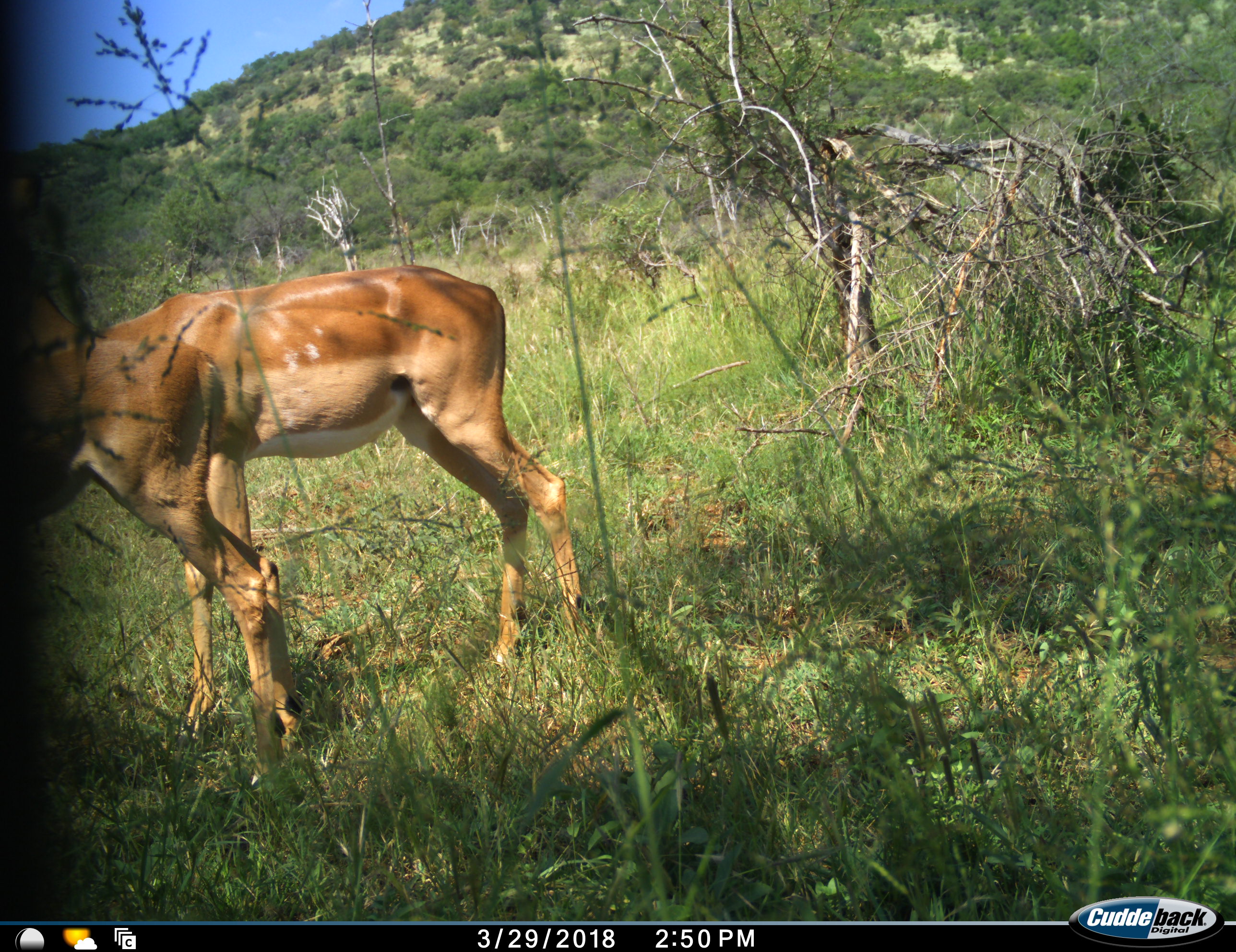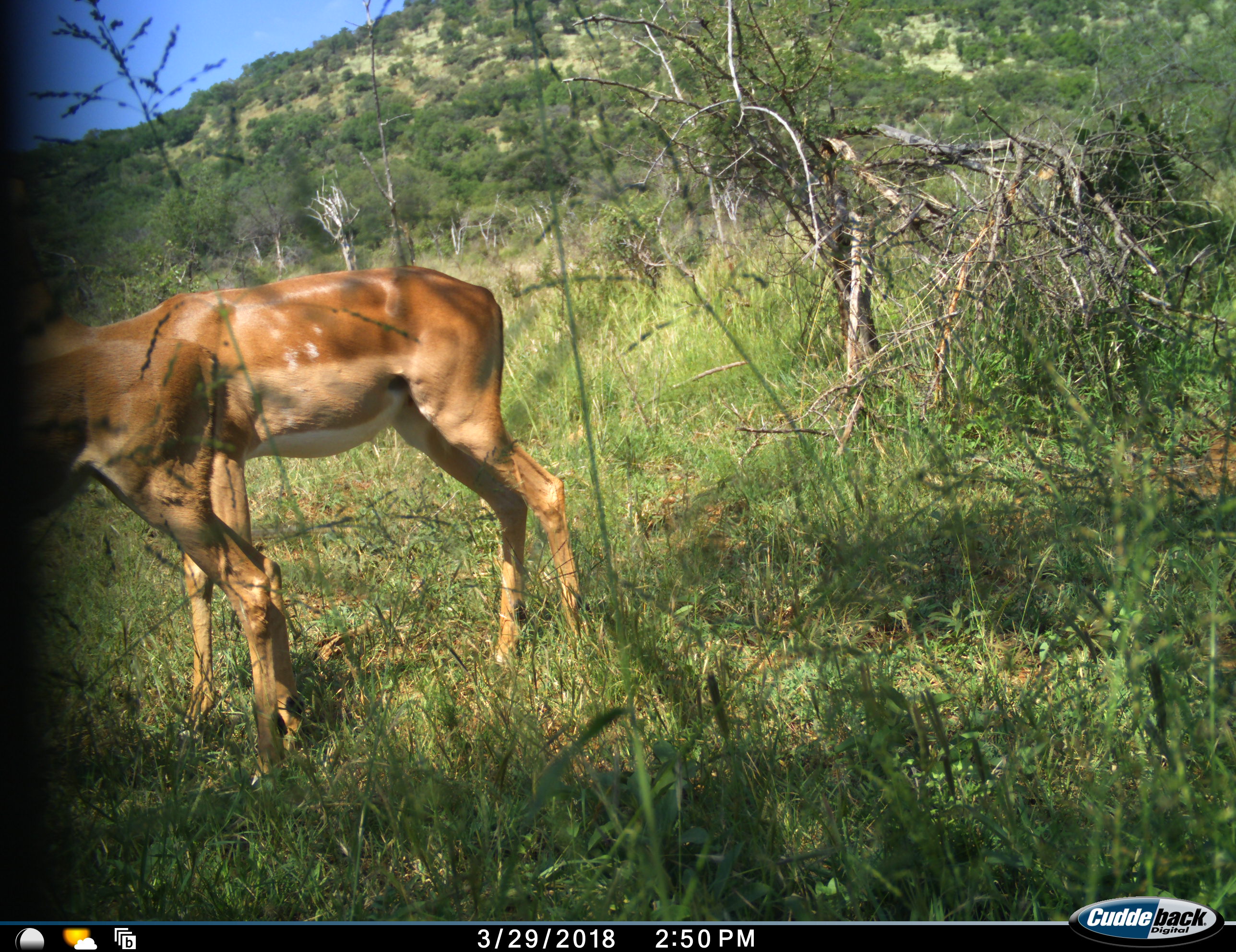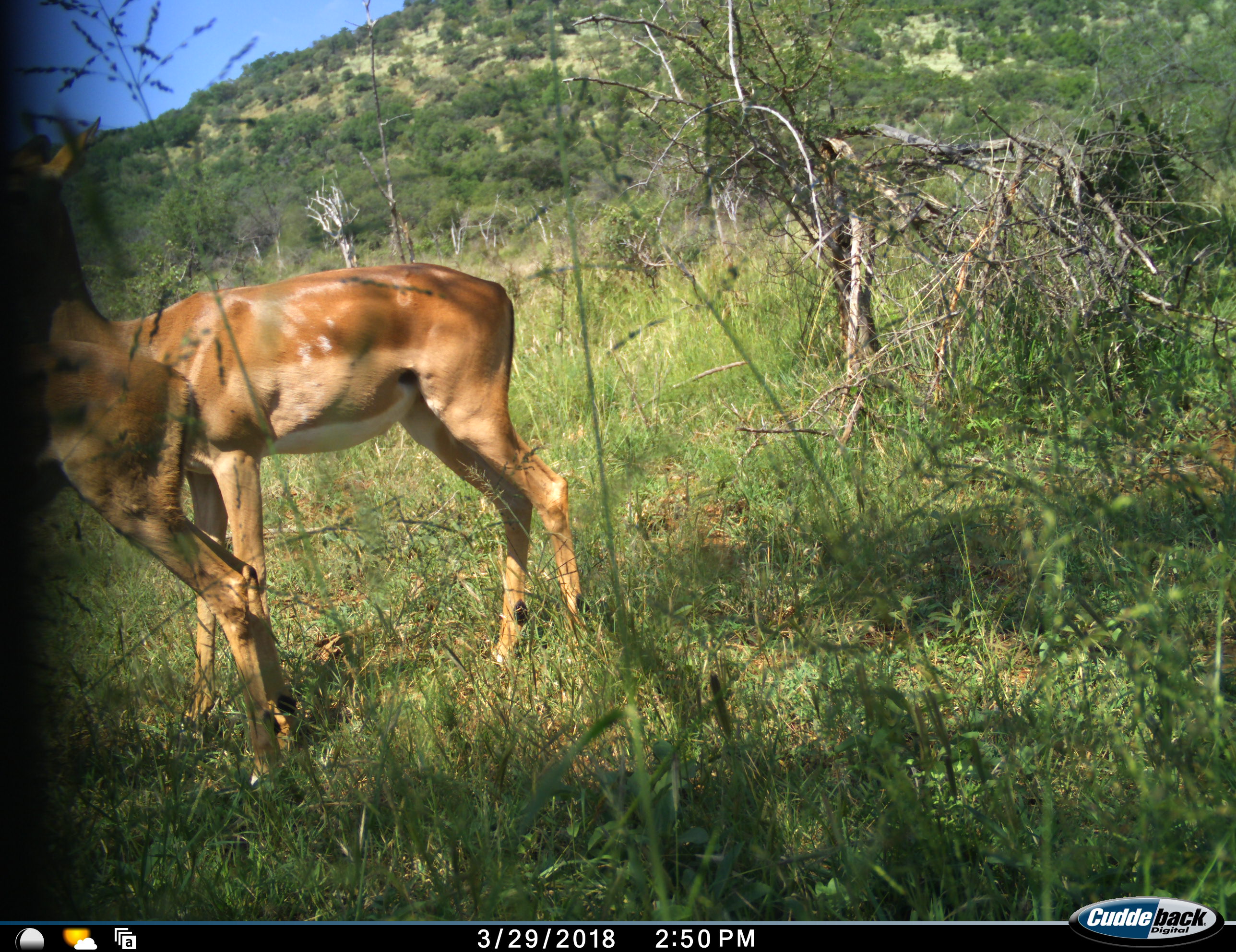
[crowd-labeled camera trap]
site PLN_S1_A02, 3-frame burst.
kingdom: Animalia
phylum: Chordata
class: Mammalia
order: Artiodactyla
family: Bovidae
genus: Aepyceros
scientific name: Aepyceros melampus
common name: impala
Impala (Aepyceros melampus), count 2. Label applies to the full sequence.